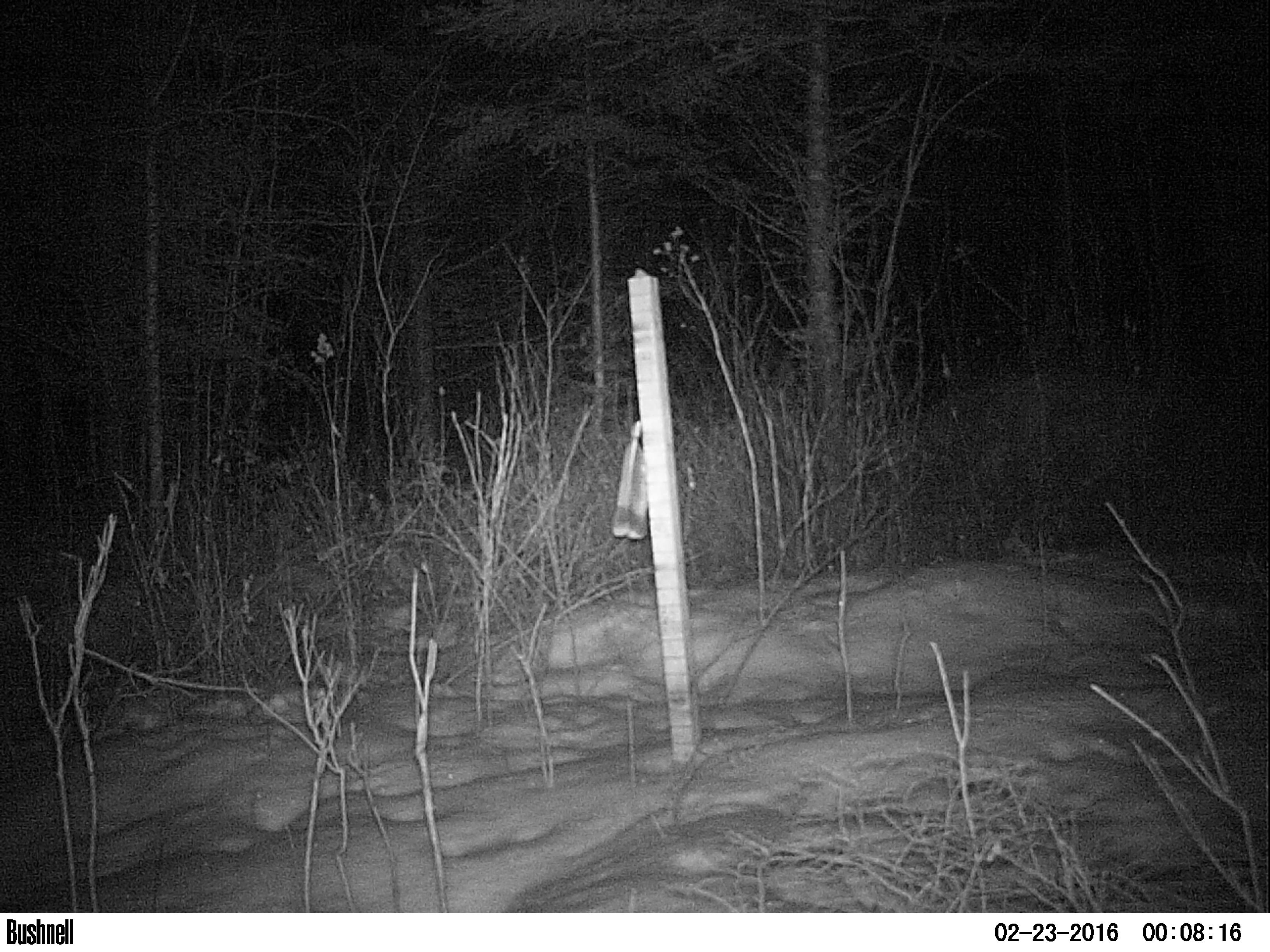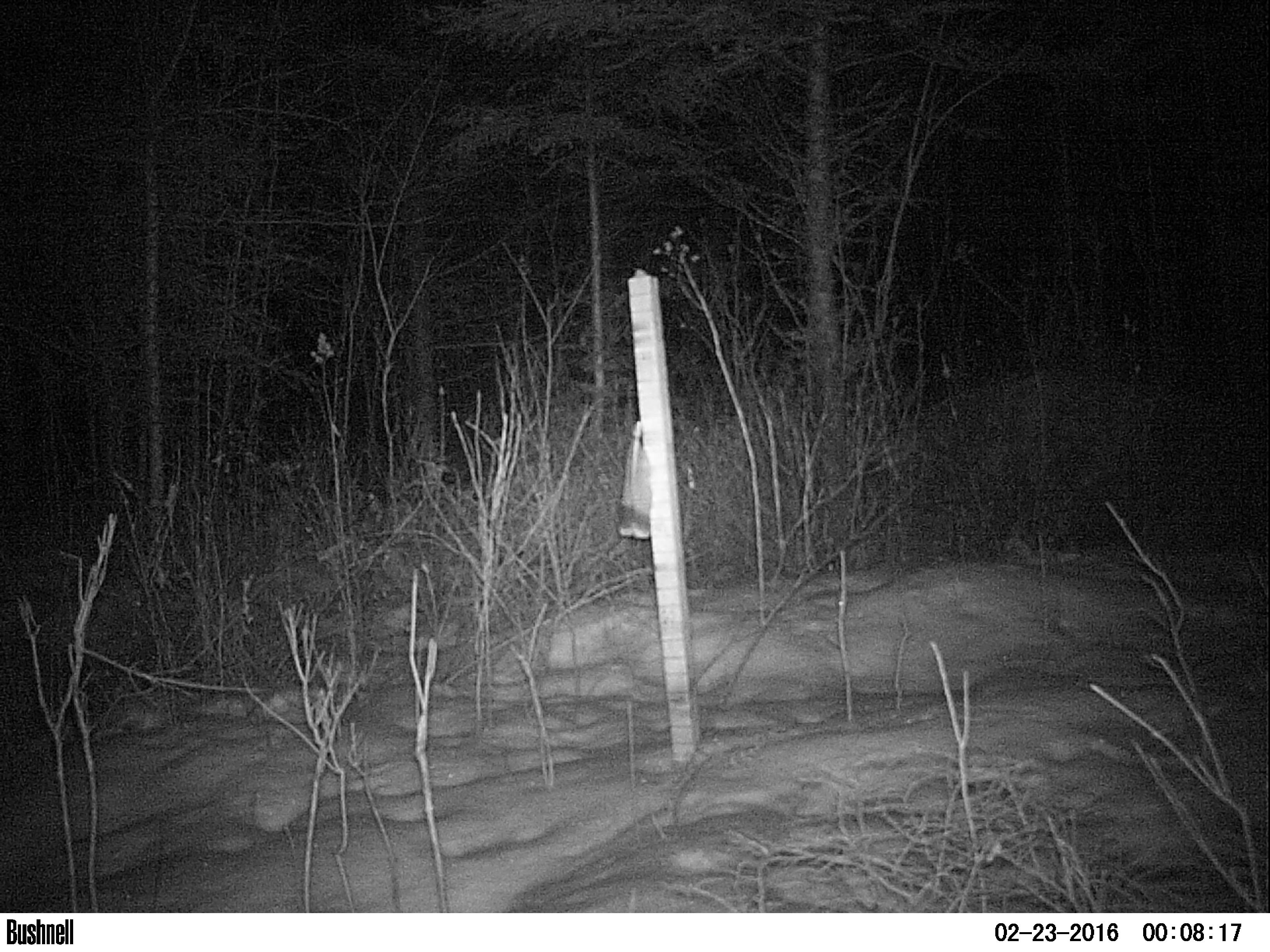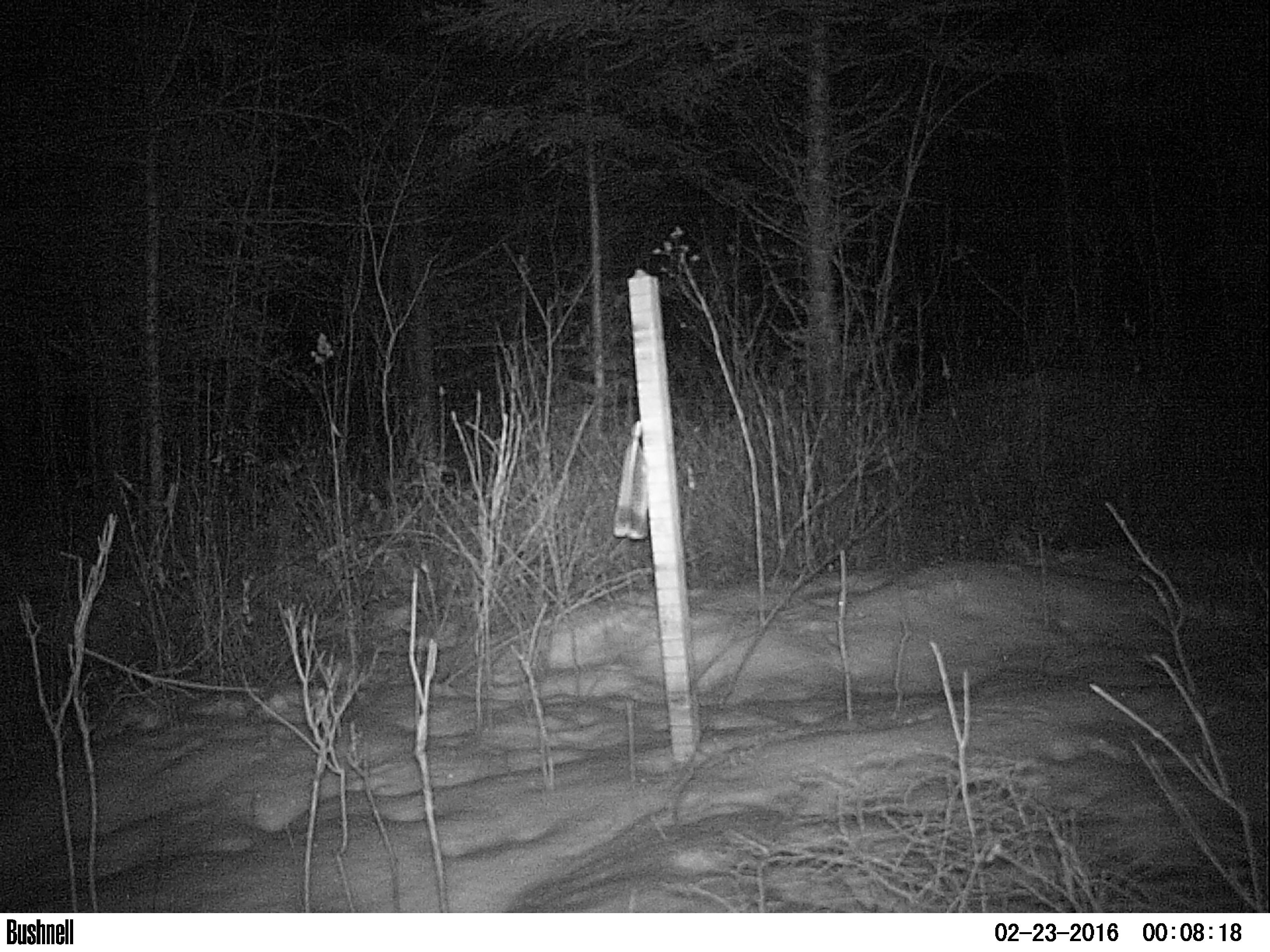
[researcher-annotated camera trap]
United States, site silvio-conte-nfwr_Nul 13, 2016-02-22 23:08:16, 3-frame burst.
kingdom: Animalia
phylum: Chordata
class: Mammalia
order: Lagomorpha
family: Leporidae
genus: Lepus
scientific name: Lepus americanus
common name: snowshoe hare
Snowshoe hare (Lepus americanus).